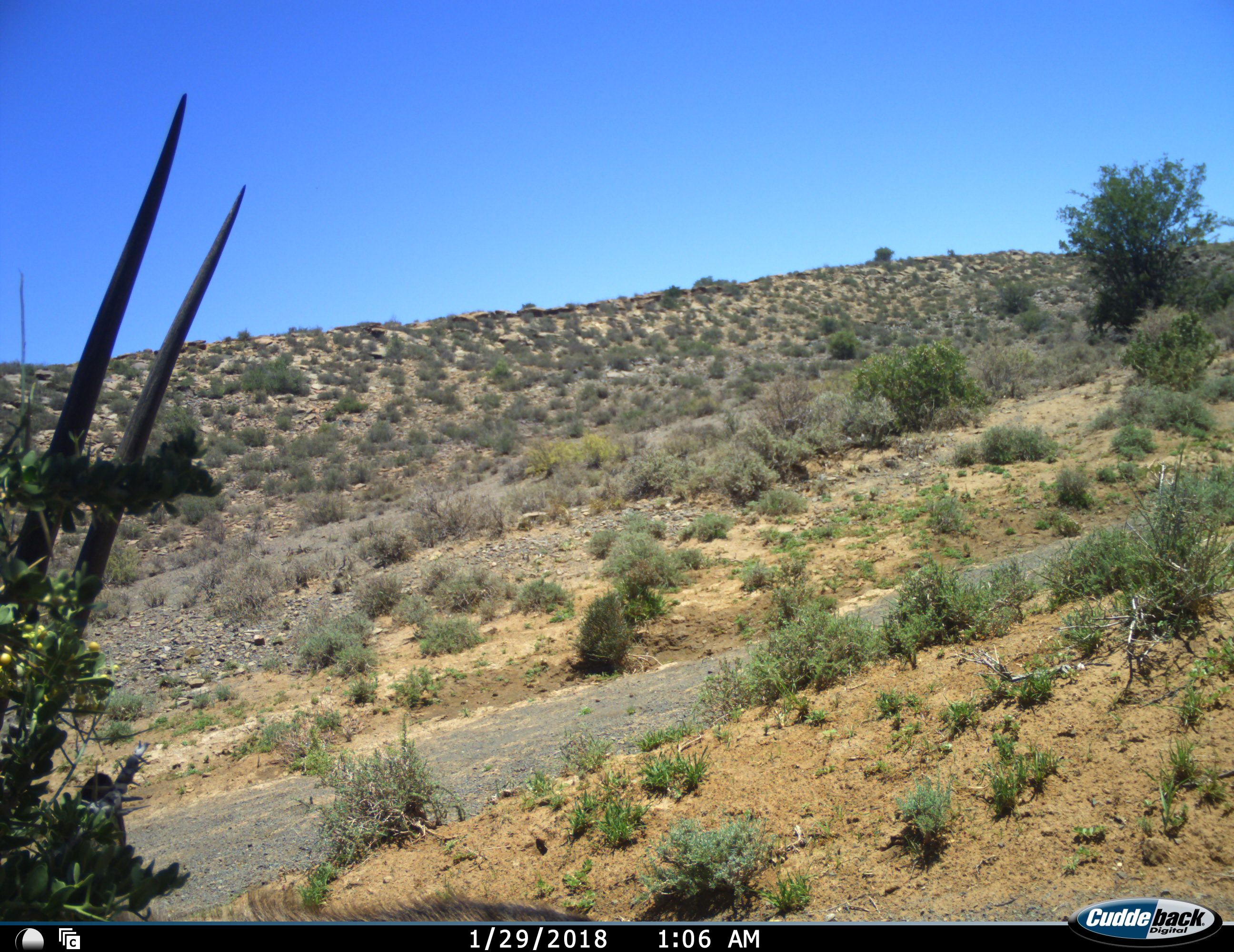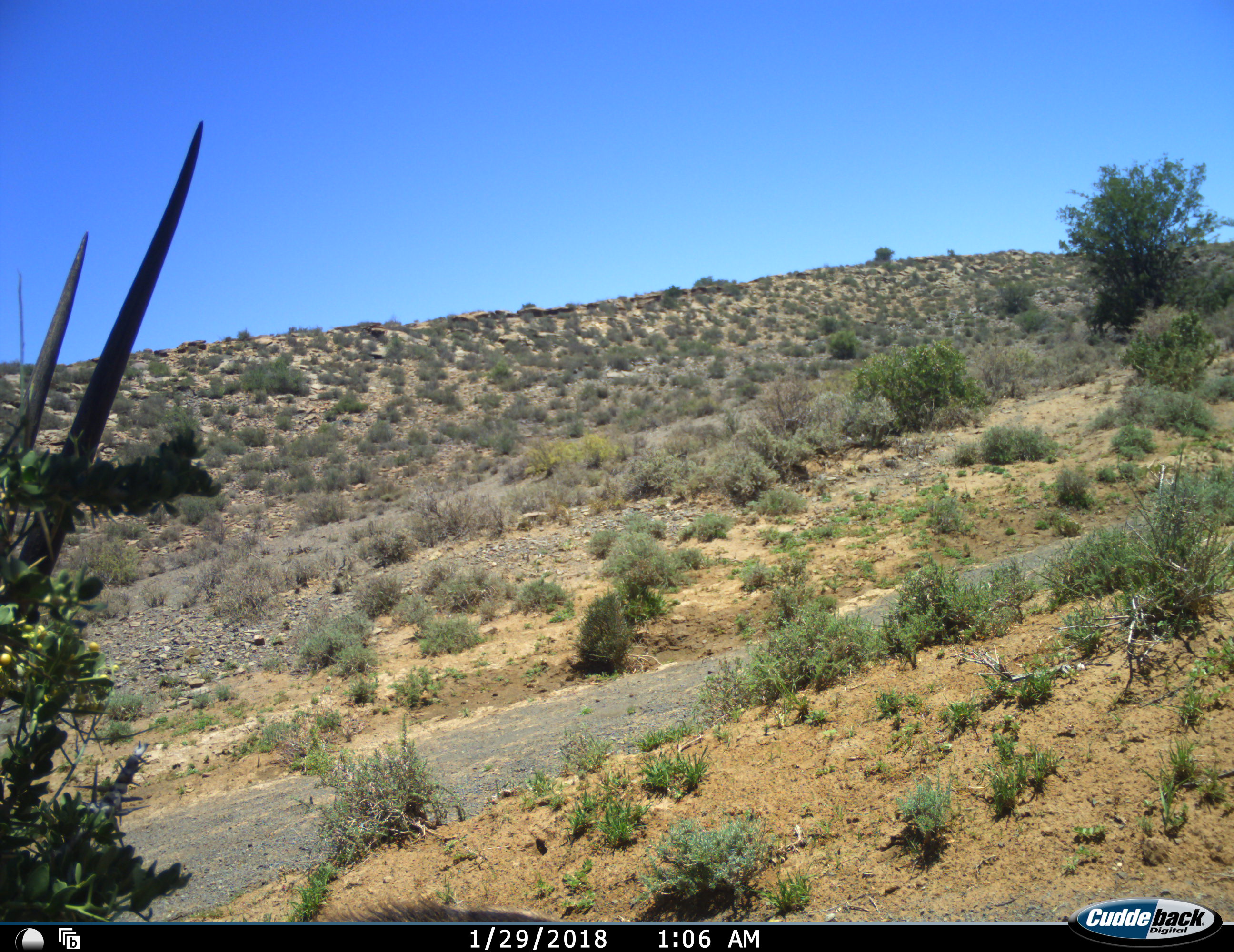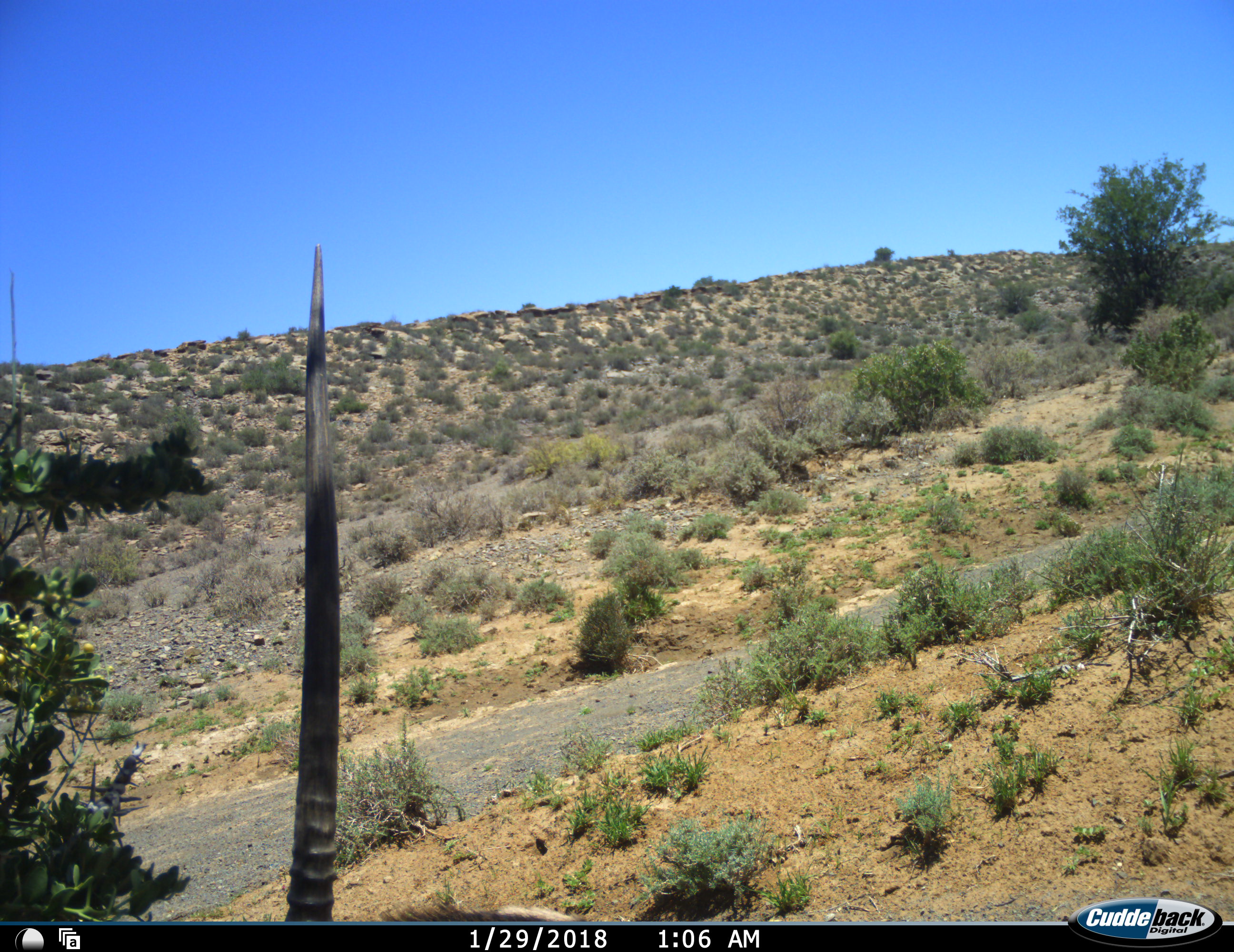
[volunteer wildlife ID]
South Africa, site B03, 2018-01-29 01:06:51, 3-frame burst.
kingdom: Animalia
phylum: Chordata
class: Mammalia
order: Artiodactyla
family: Bovidae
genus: Oryx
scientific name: Oryx gazella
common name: gemsbok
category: gemsbokoryx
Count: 1.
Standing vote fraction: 33%.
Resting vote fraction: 11%.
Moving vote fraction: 56%.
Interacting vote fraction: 11%.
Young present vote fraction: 11%.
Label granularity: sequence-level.